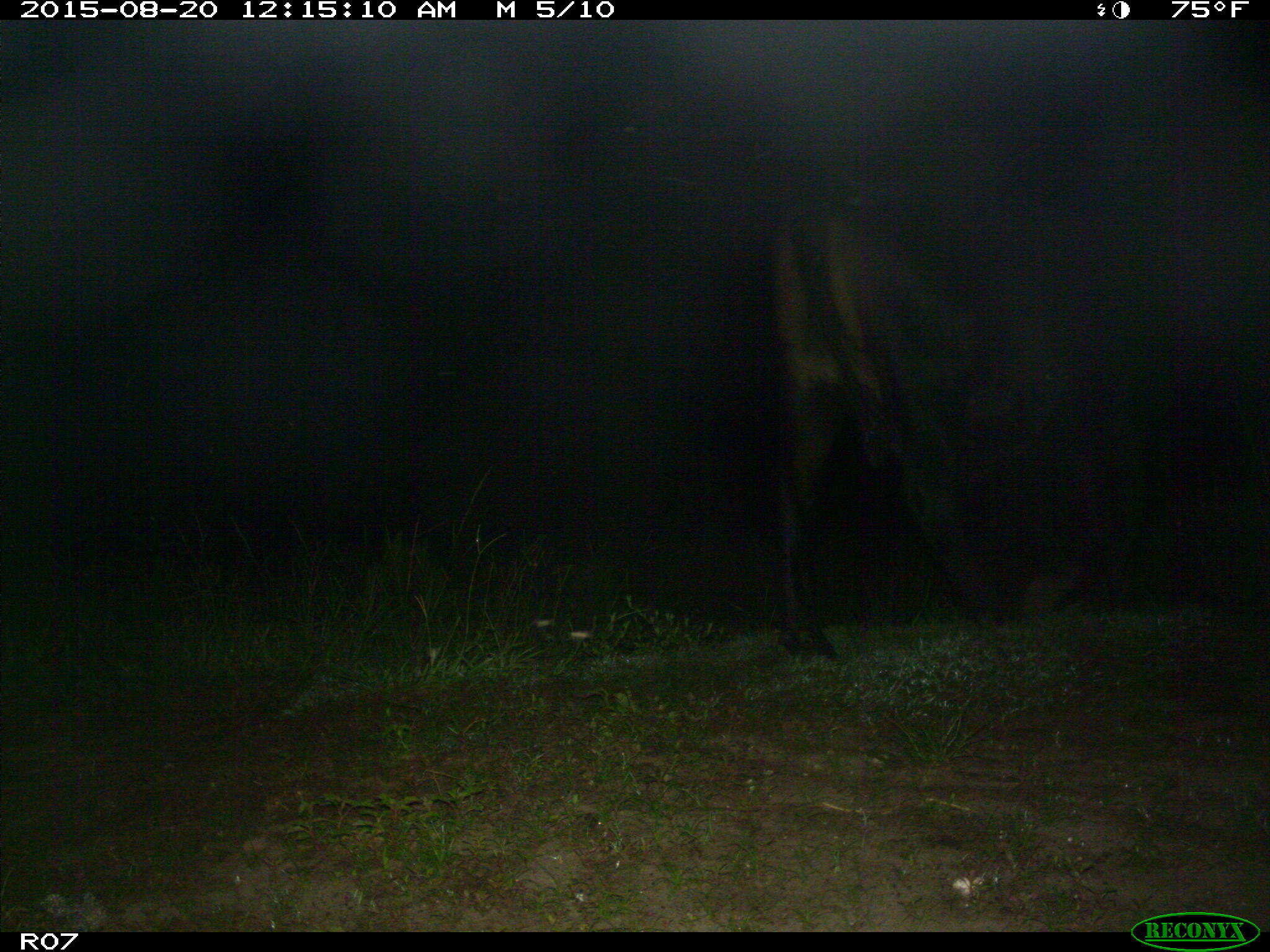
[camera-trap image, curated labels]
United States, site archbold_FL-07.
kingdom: Animalia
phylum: Chordata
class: Mammalia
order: Artiodactyla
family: Bovidae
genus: Bos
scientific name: Bos taurus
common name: domestic cow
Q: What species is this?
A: Bos taurus (domestic cow).